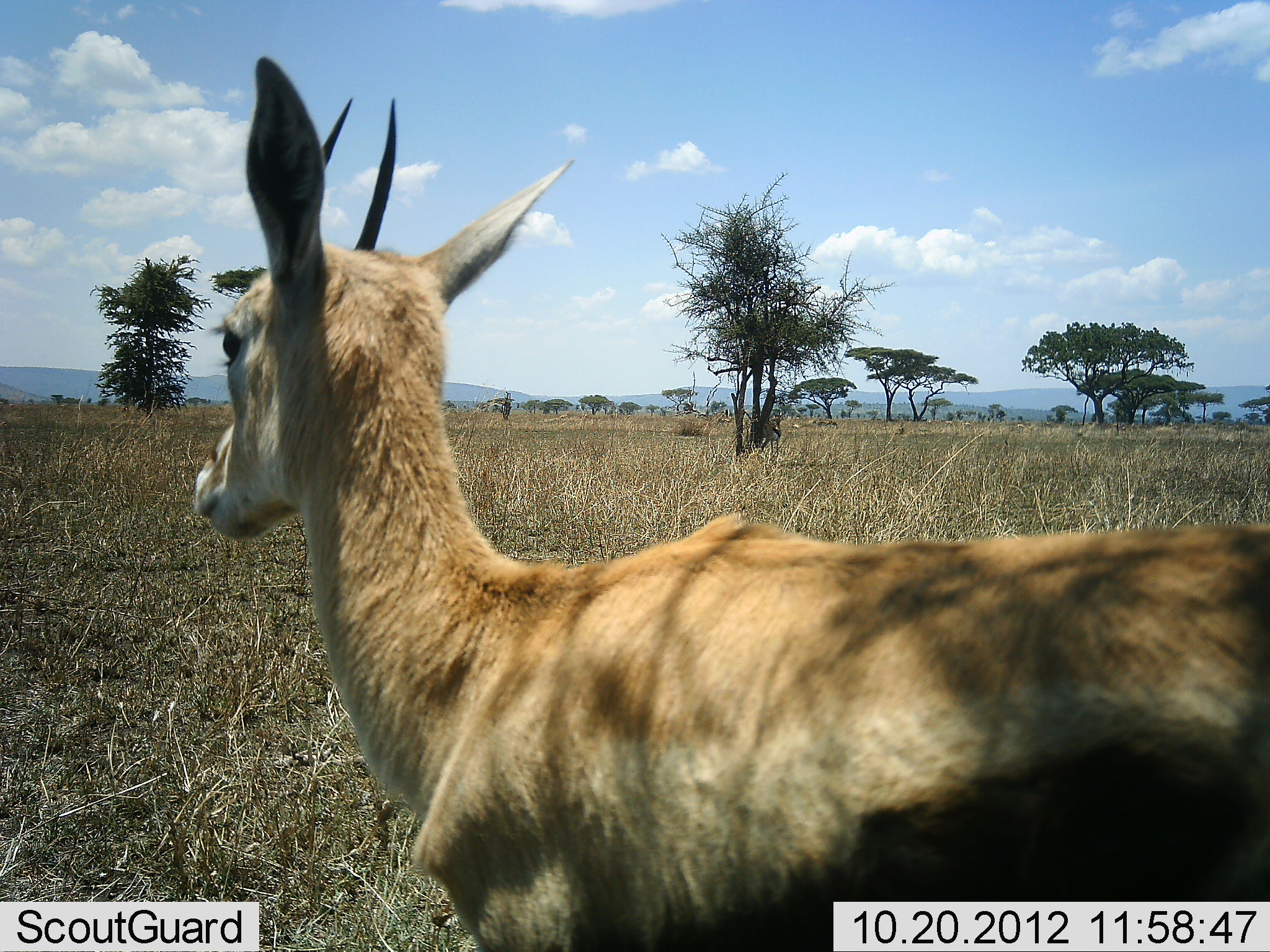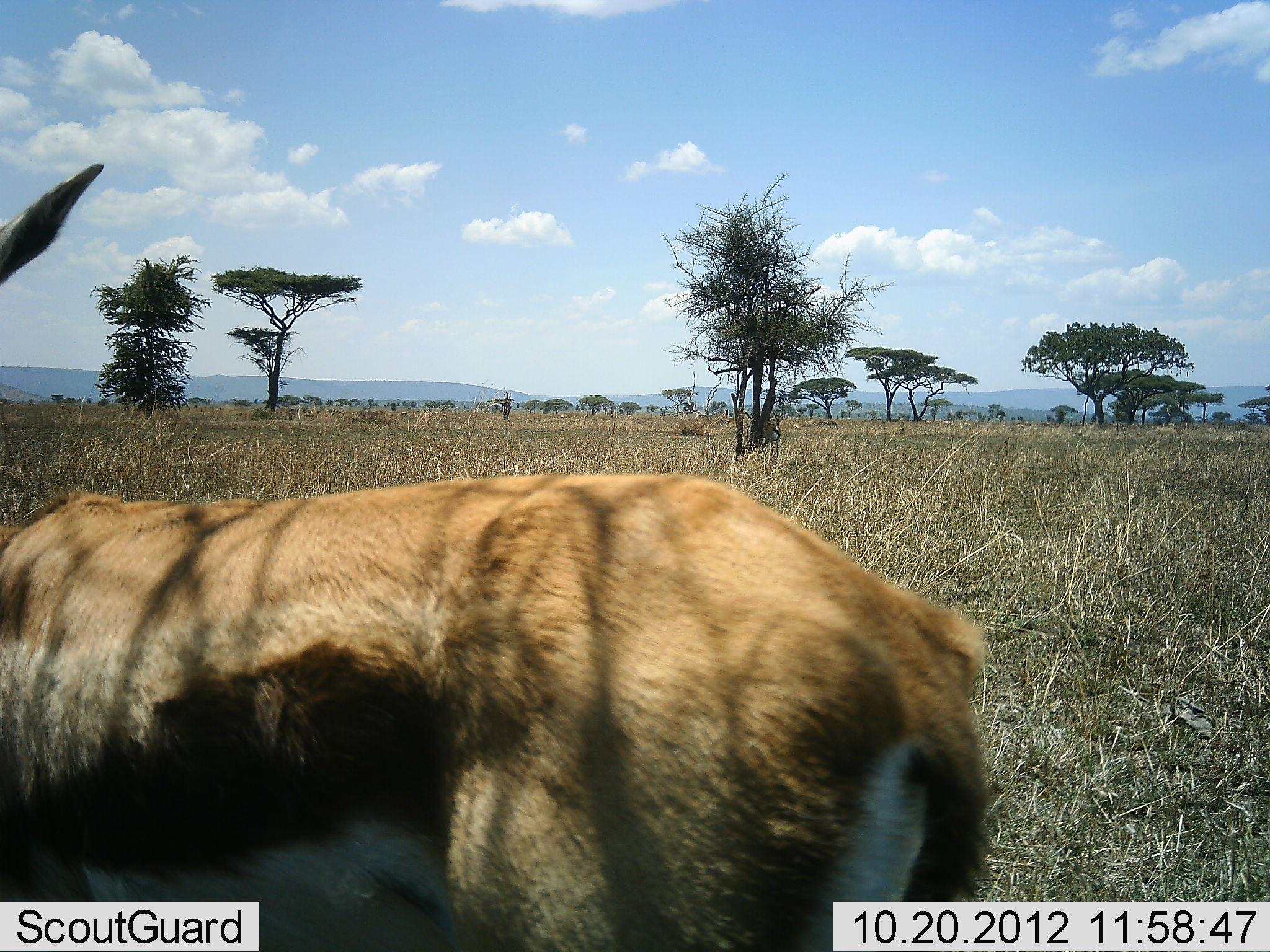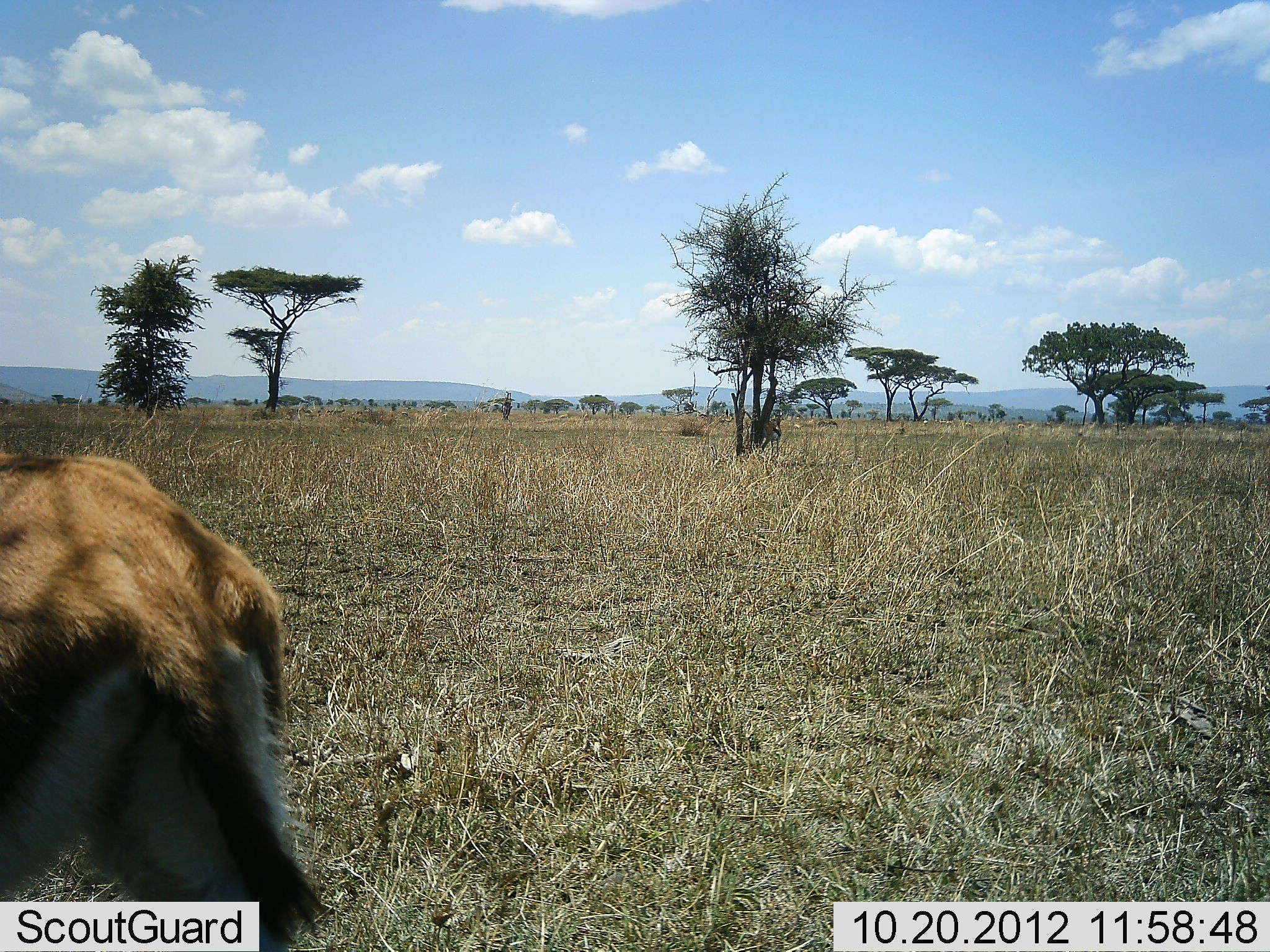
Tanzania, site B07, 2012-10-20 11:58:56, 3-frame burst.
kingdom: Animalia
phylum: Chordata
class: Mammalia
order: Artiodactyla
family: Bovidae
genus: Eudorcas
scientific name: Eudorcas thomsonii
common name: thomson's gazelle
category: gazellethomsons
Gazellethomsons (thomson's gazelle) (Eudorcas thomsonii), count 1. Behavior (volunteer vote fractions): standing 30%, resting 0%, moving 90%, interacting 0%. Young present (vote fraction): 0%. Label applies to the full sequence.